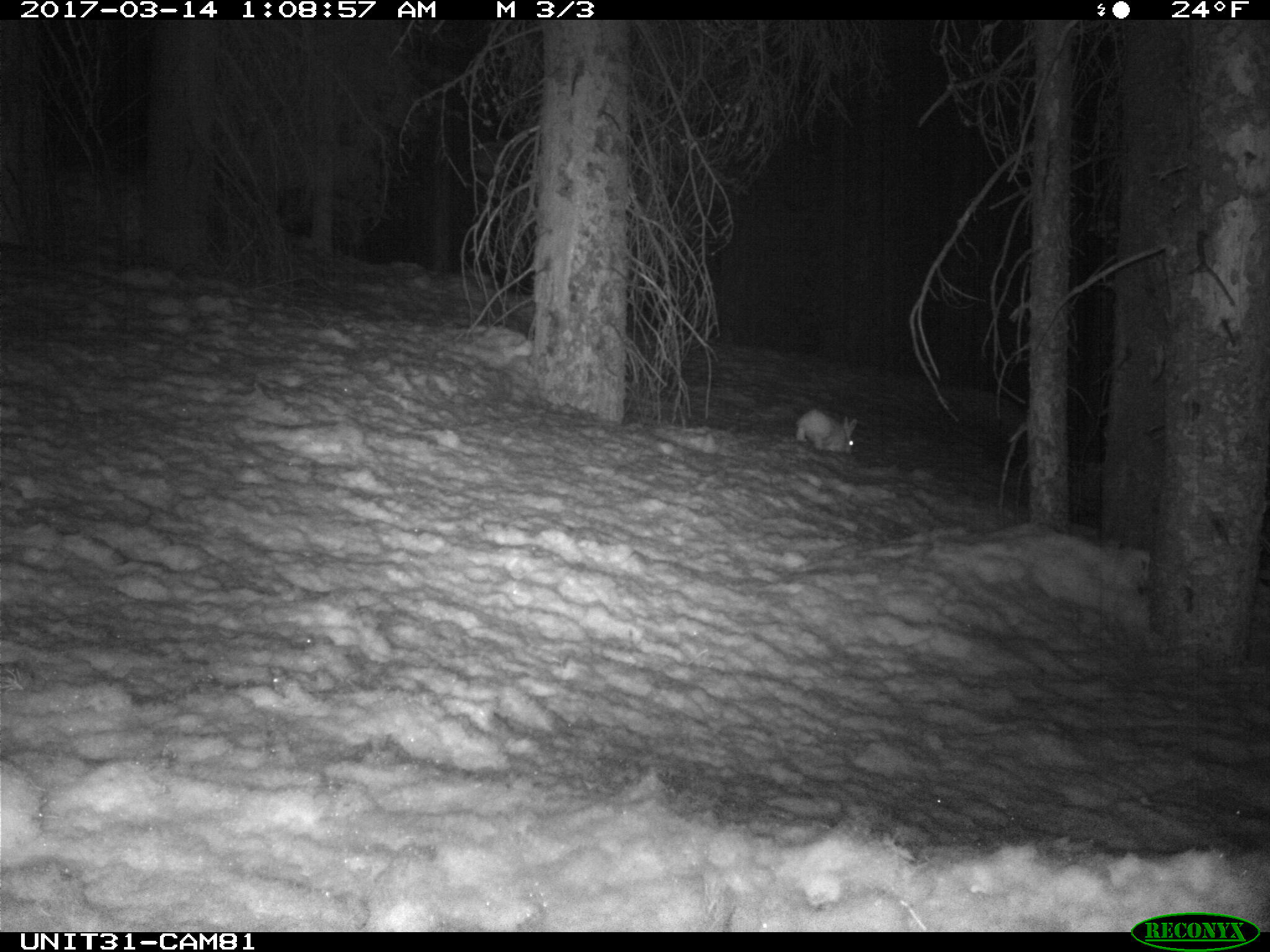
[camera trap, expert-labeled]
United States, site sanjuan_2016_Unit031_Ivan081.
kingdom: Animalia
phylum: Chordata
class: Mammalia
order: Lagomorpha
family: Leporidae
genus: Lepus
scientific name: Lepus americanus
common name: snowshoe hare